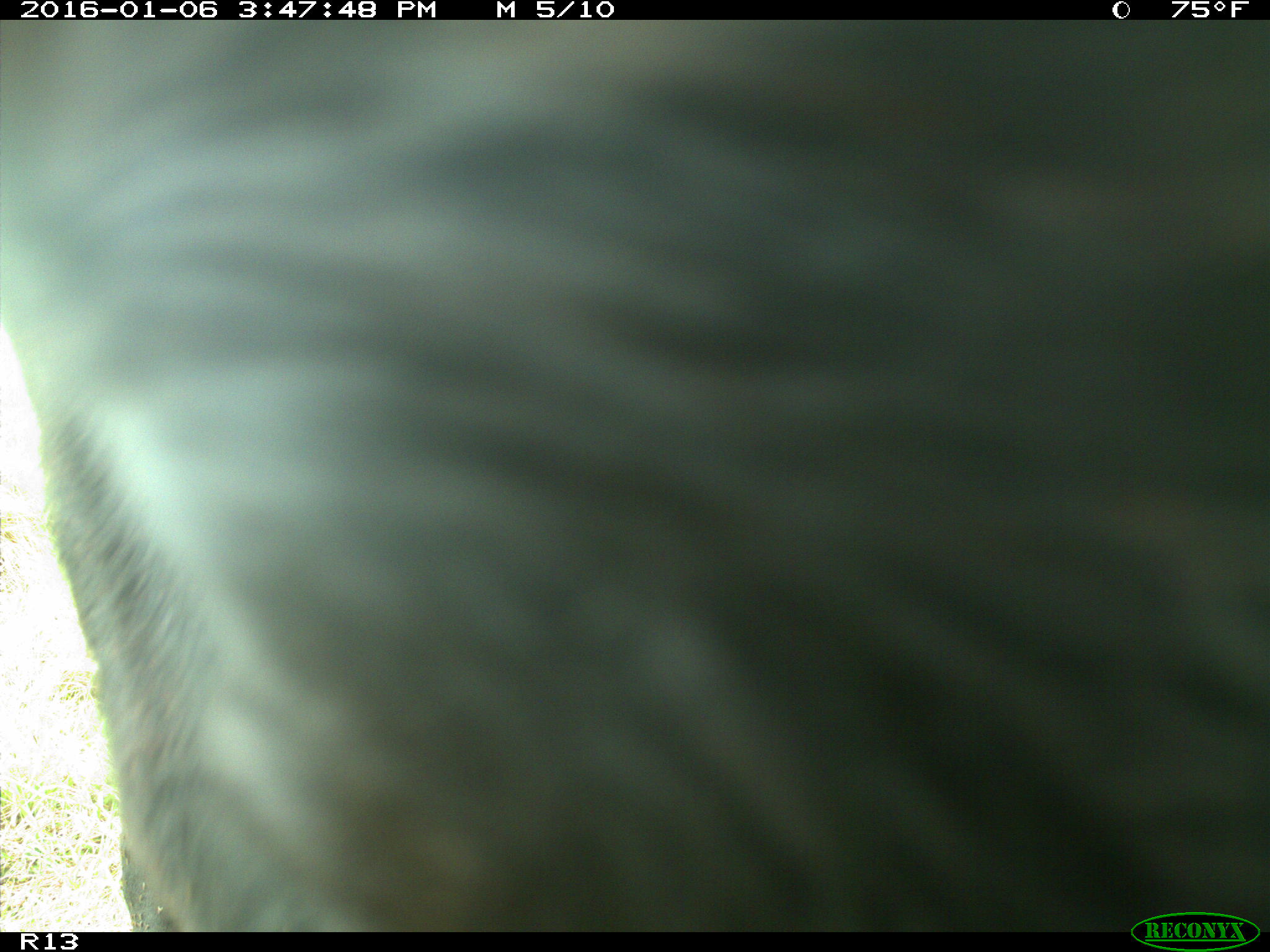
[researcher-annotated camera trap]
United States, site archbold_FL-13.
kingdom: Animalia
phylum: Chordata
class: Mammalia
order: Artiodactyla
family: Bovidae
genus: Bos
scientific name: Bos taurus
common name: domestic cow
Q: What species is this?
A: Bos taurus (domestic cow).